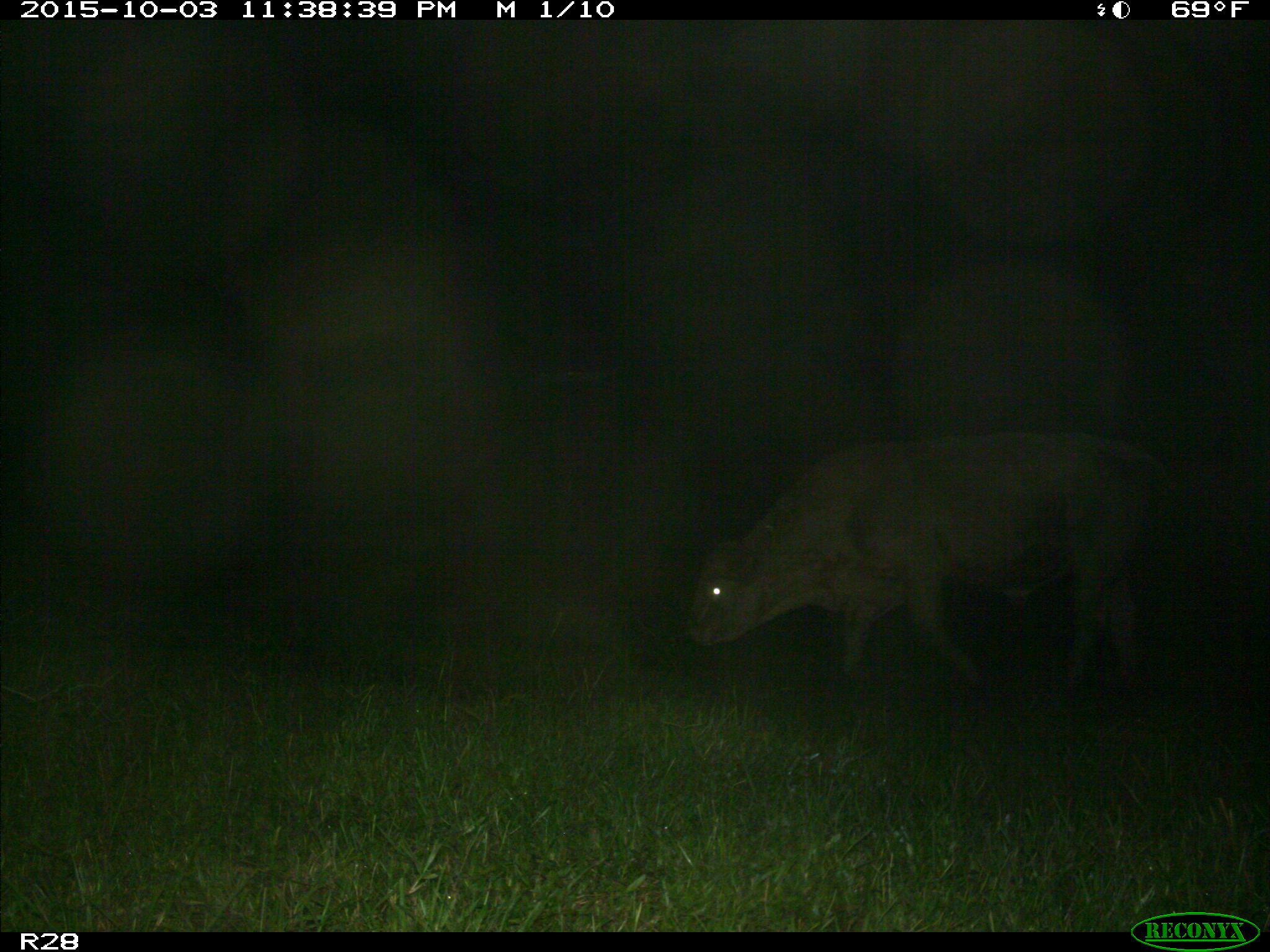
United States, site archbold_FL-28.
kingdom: Animalia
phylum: Chordata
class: Mammalia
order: Artiodactyla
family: Bovidae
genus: Bos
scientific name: Bos taurus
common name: domestic cow